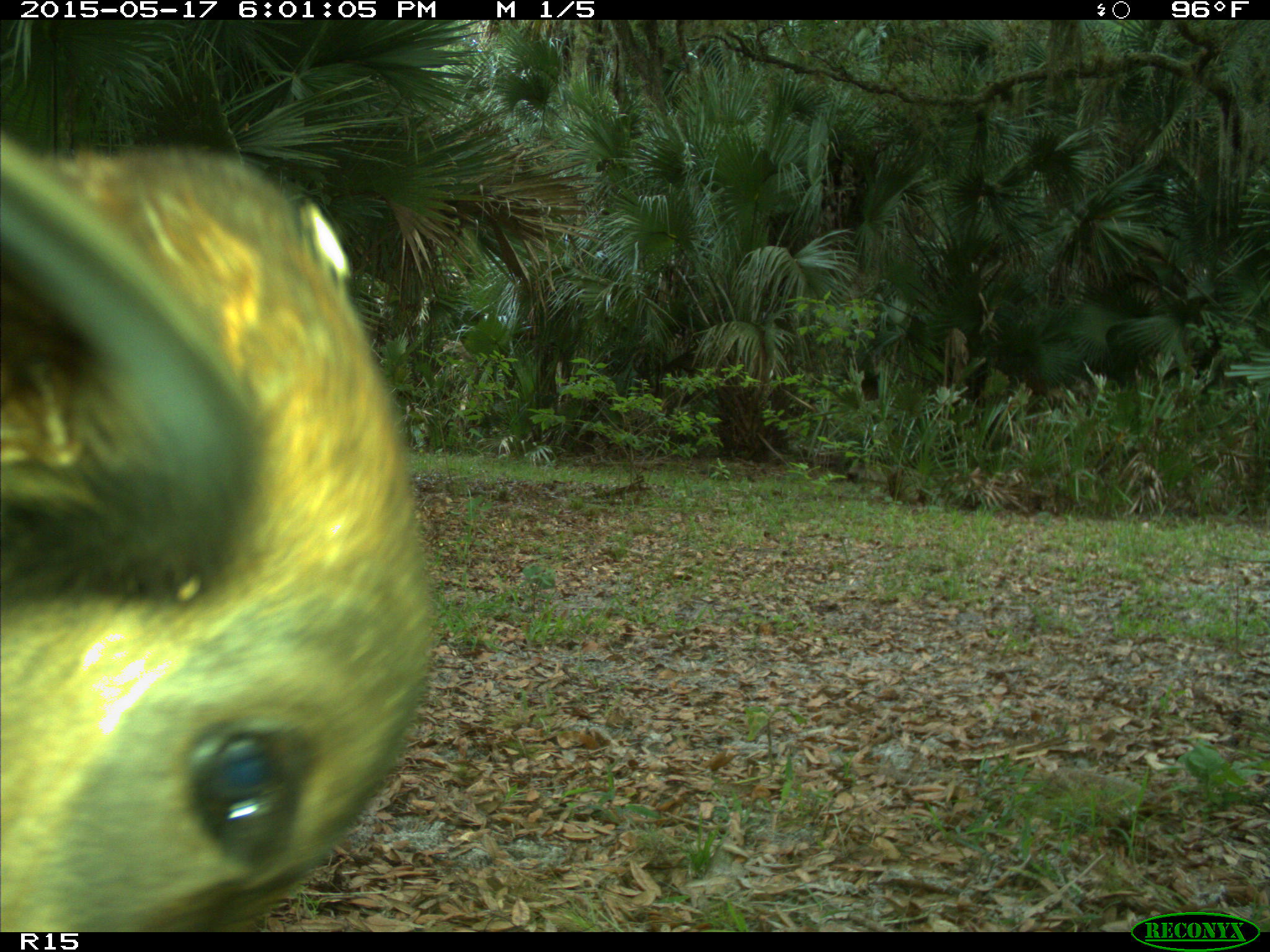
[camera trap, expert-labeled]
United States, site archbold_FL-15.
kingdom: Animalia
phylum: Chordata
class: Mammalia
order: Artiodactyla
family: Bovidae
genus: Bos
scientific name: Bos taurus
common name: domestic cow